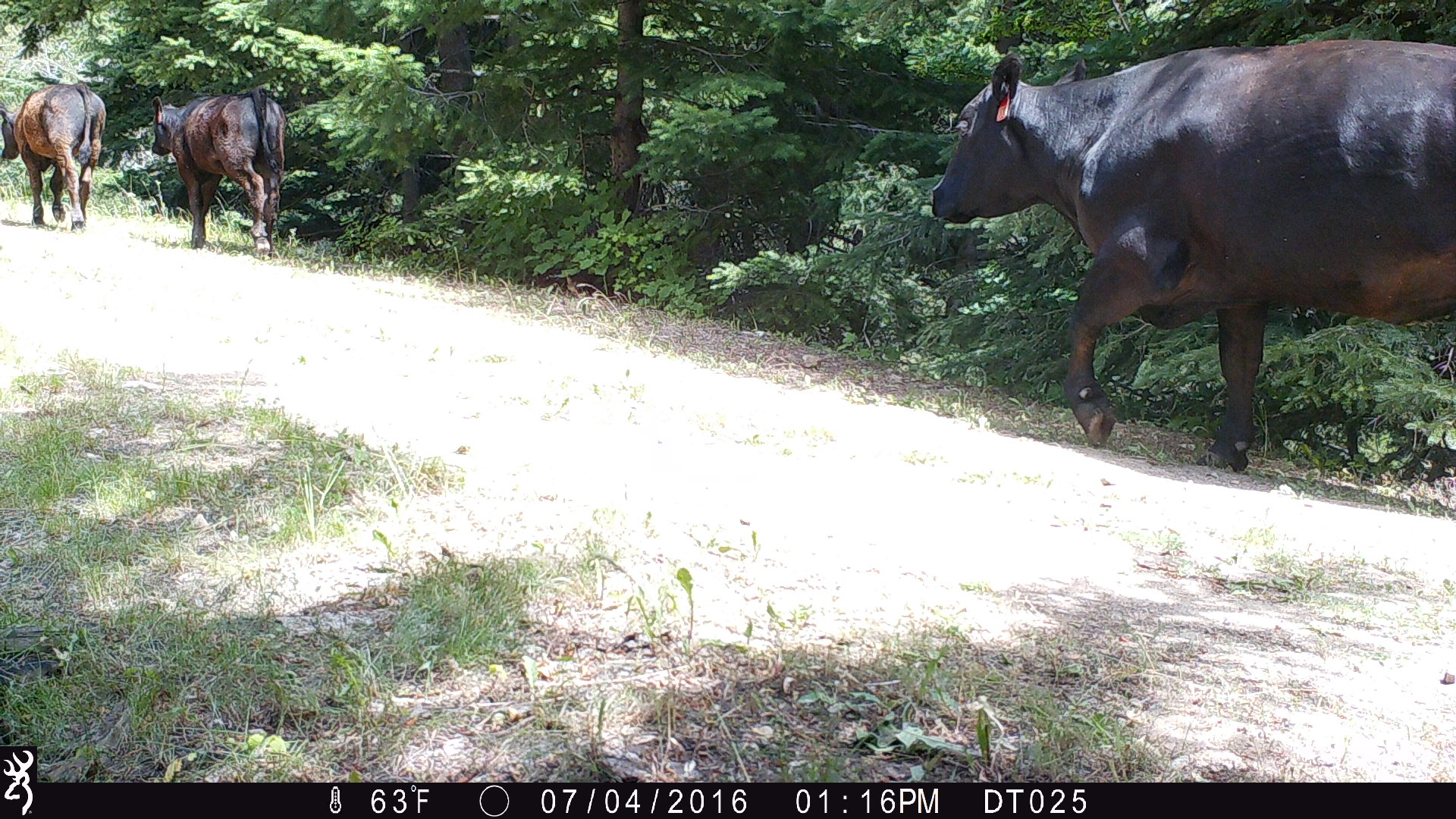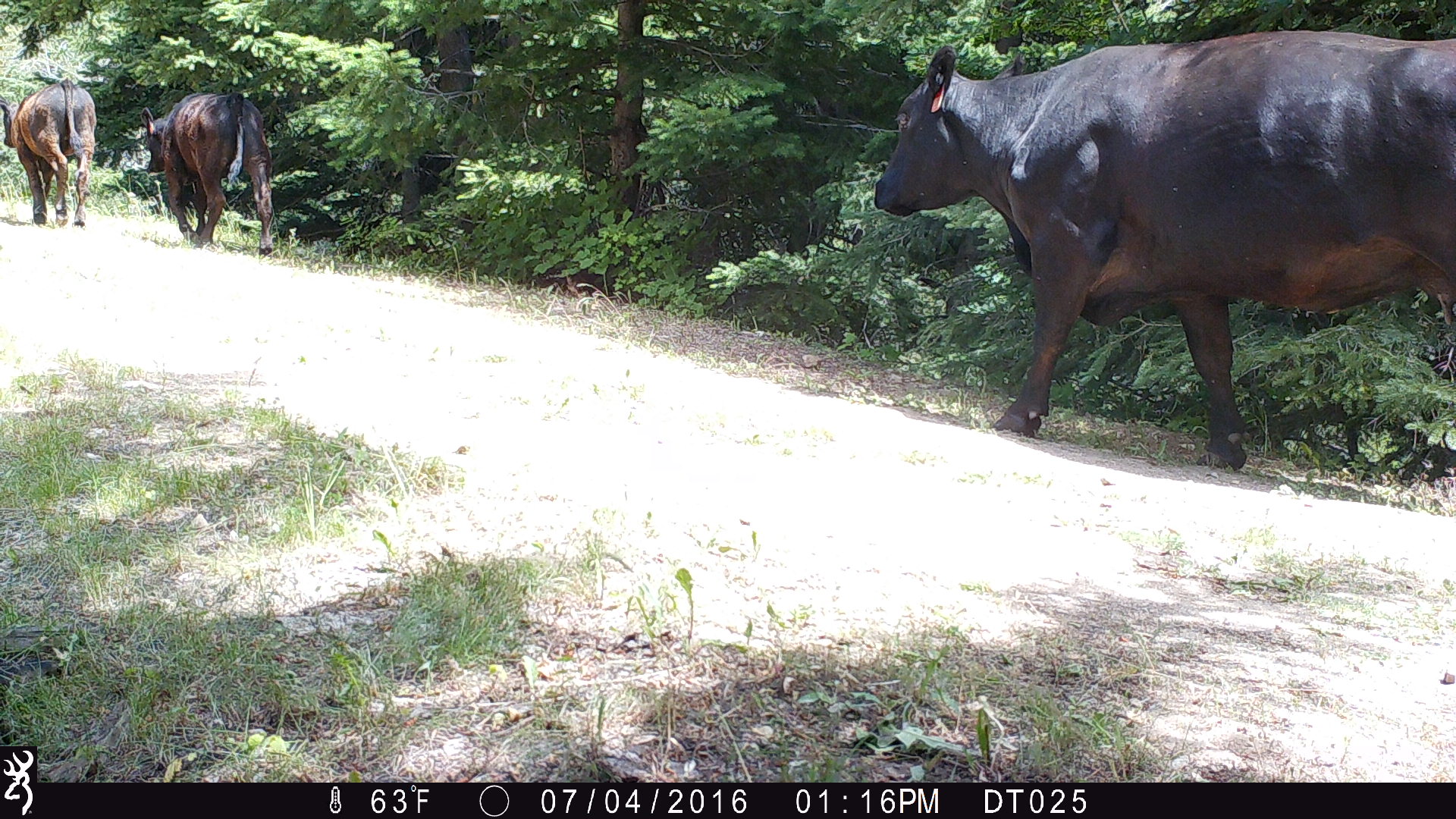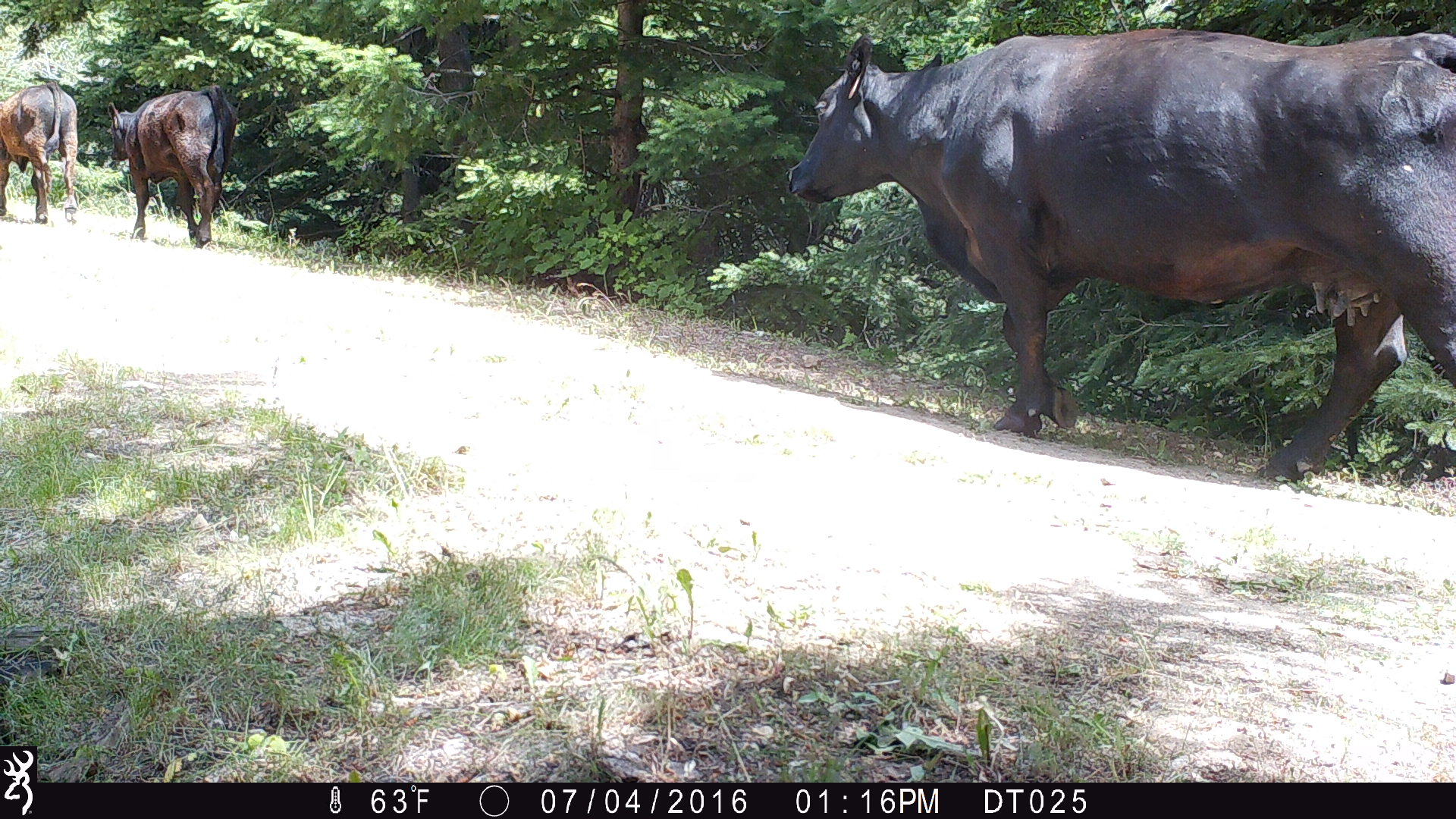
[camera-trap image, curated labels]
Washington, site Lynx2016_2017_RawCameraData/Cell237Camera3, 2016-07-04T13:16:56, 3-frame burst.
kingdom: Animalia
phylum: Chordata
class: Mammalia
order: Artiodactyla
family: Bovidae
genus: Bos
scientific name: Bos taurus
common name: domestic cattle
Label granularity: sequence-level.